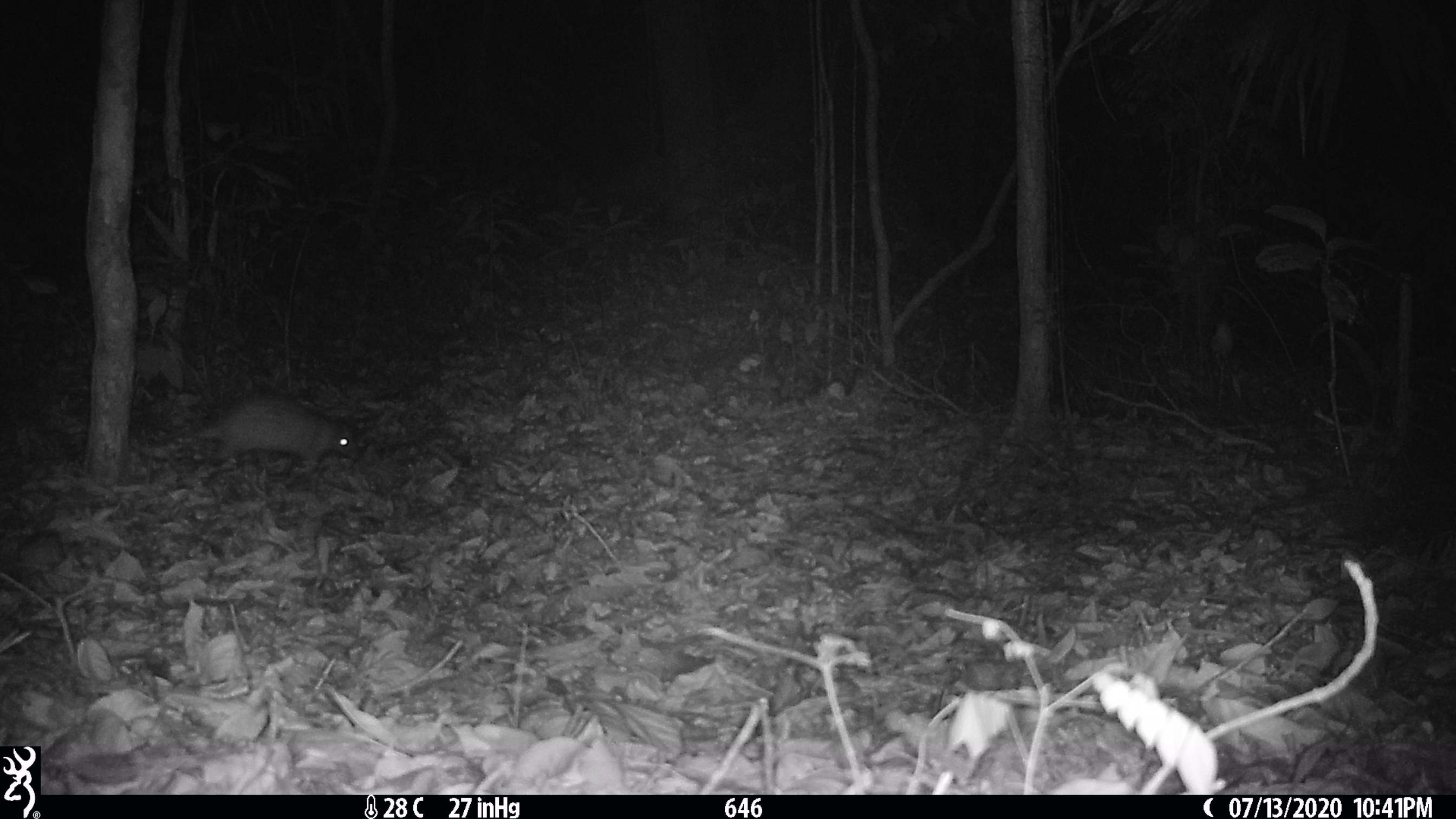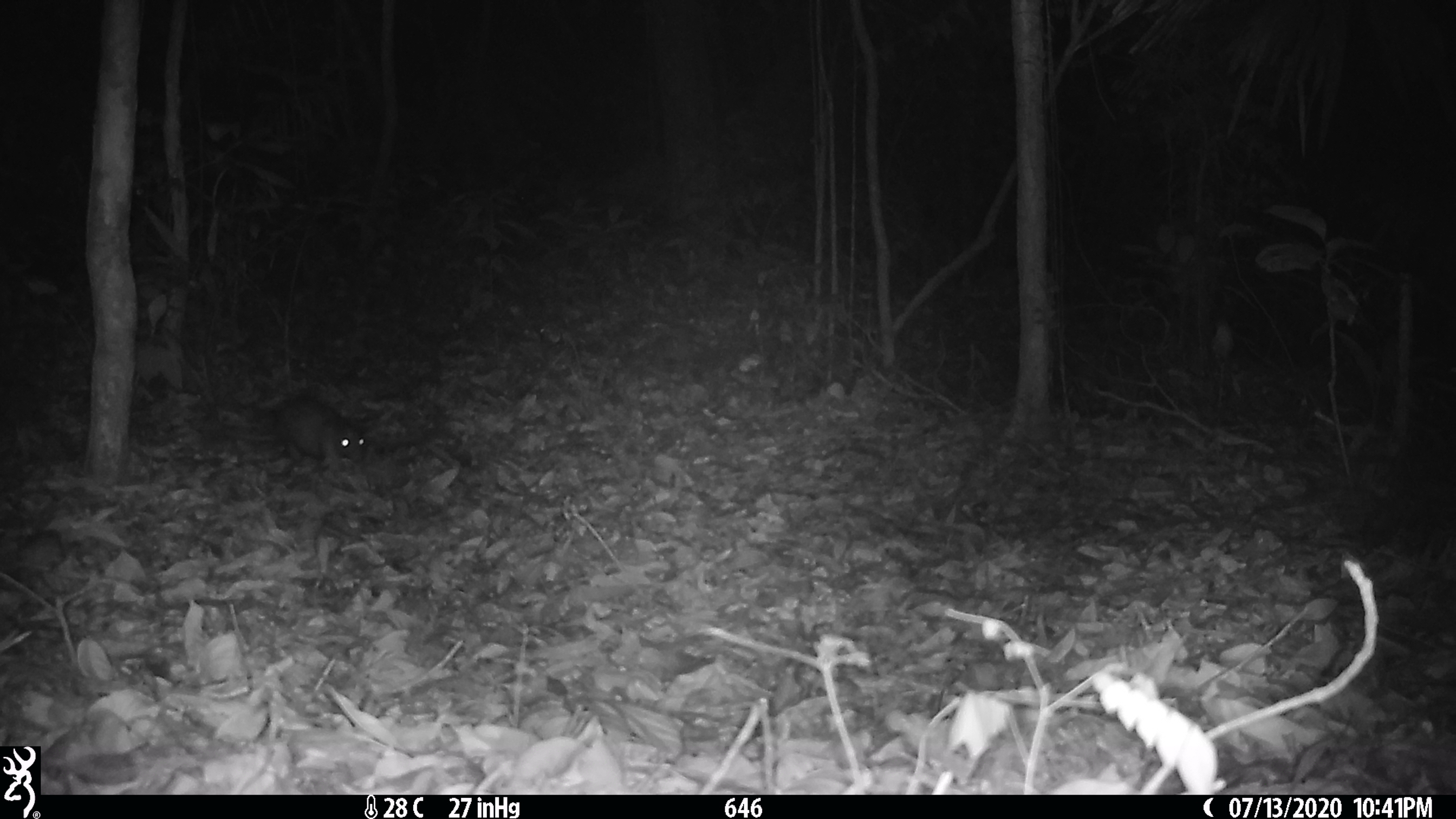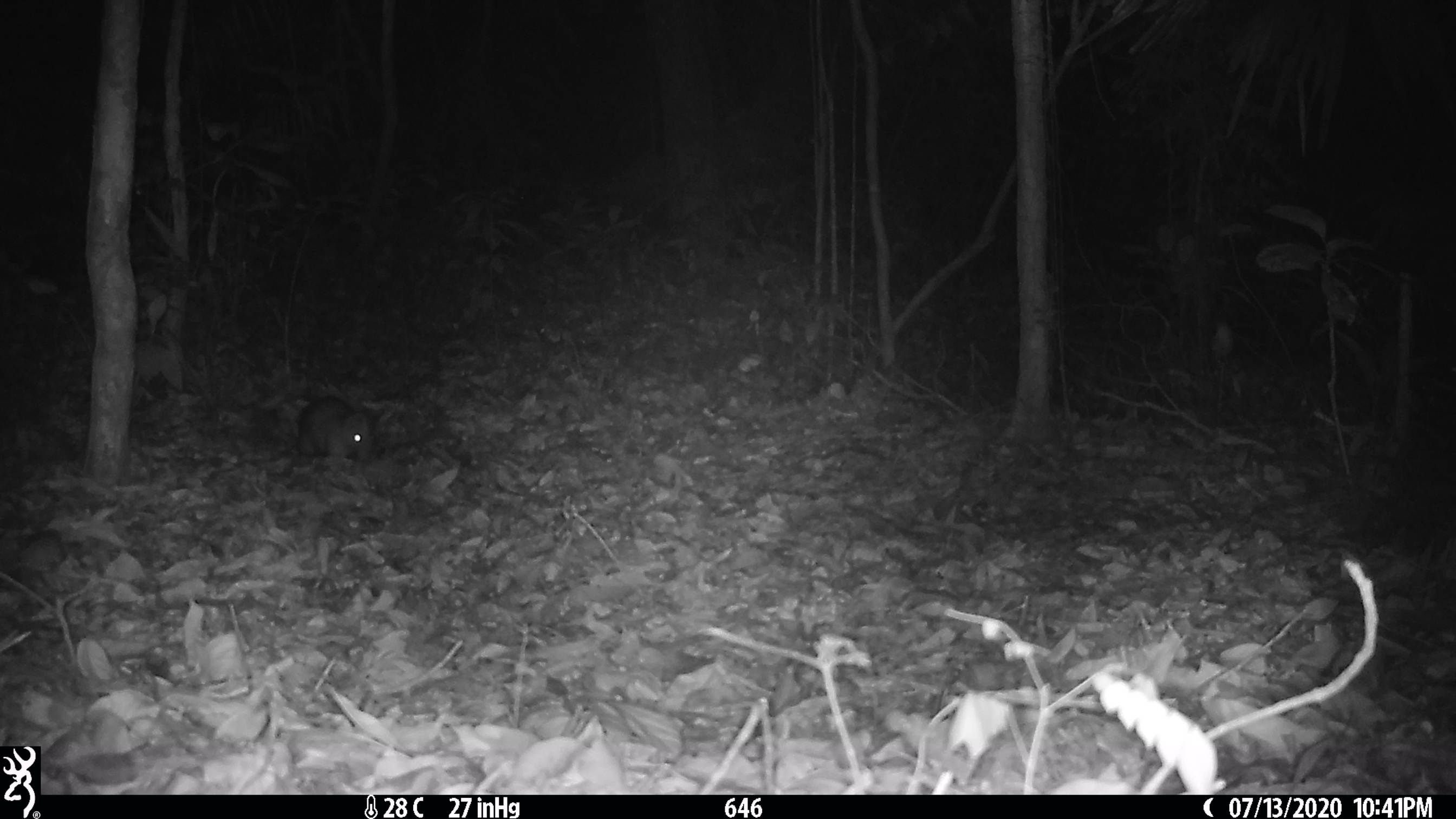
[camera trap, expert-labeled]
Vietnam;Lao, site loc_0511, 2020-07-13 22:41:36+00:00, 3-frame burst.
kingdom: Animalia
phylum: Chordata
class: Mammalia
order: Rodentia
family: Hystricidae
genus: Atherurus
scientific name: Atherurus macrourus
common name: asiatic brush-tailed porcupine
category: asiatic brush tailed porcupine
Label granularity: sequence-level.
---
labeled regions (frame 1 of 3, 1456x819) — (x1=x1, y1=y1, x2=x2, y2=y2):
asiatic brush tailed porcupine: (x1=191, y1=396, x2=357, y2=473)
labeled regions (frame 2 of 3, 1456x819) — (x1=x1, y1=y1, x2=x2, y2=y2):
asiatic brush tailed porcupine: (x1=223, y1=399, x2=365, y2=474)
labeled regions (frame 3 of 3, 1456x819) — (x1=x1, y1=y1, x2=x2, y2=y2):
asiatic brush tailed porcupine: (x1=297, y1=396, x2=372, y2=462)